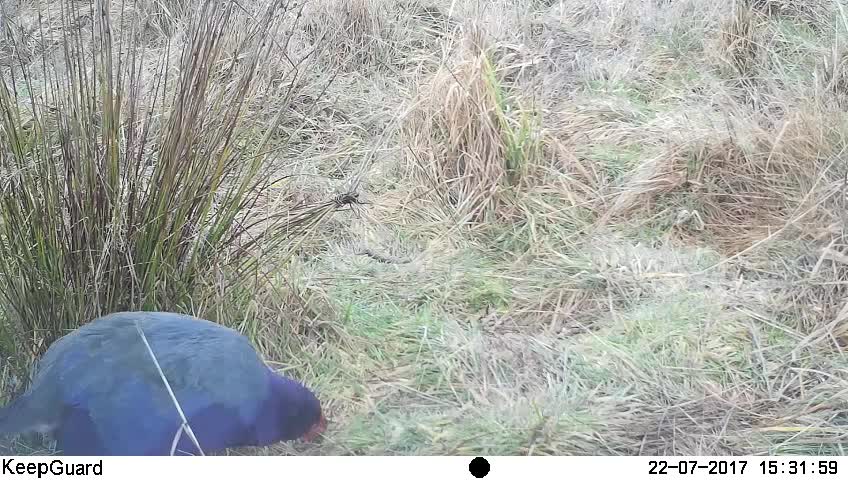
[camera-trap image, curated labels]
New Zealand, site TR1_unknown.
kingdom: Animalia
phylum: Chordata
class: Aves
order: Gruiformes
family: Rallidae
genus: Porphyrio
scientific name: Porphyrio mantelli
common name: takahe